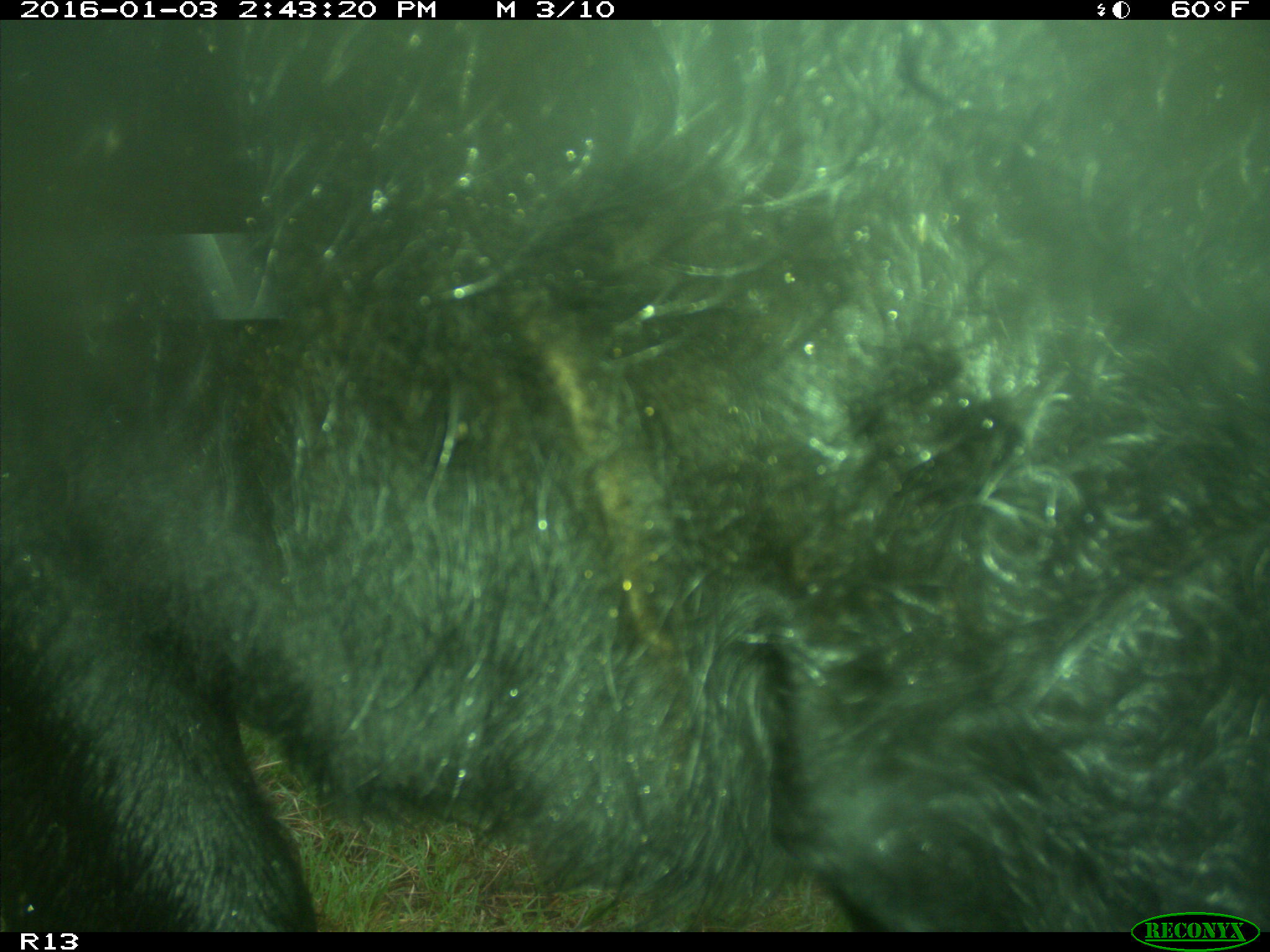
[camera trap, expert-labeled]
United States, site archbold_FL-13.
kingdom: Animalia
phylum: Chordata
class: Mammalia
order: Artiodactyla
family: Bovidae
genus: Bos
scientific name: Bos taurus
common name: domestic cow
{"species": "Bos taurus (domestic cow)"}